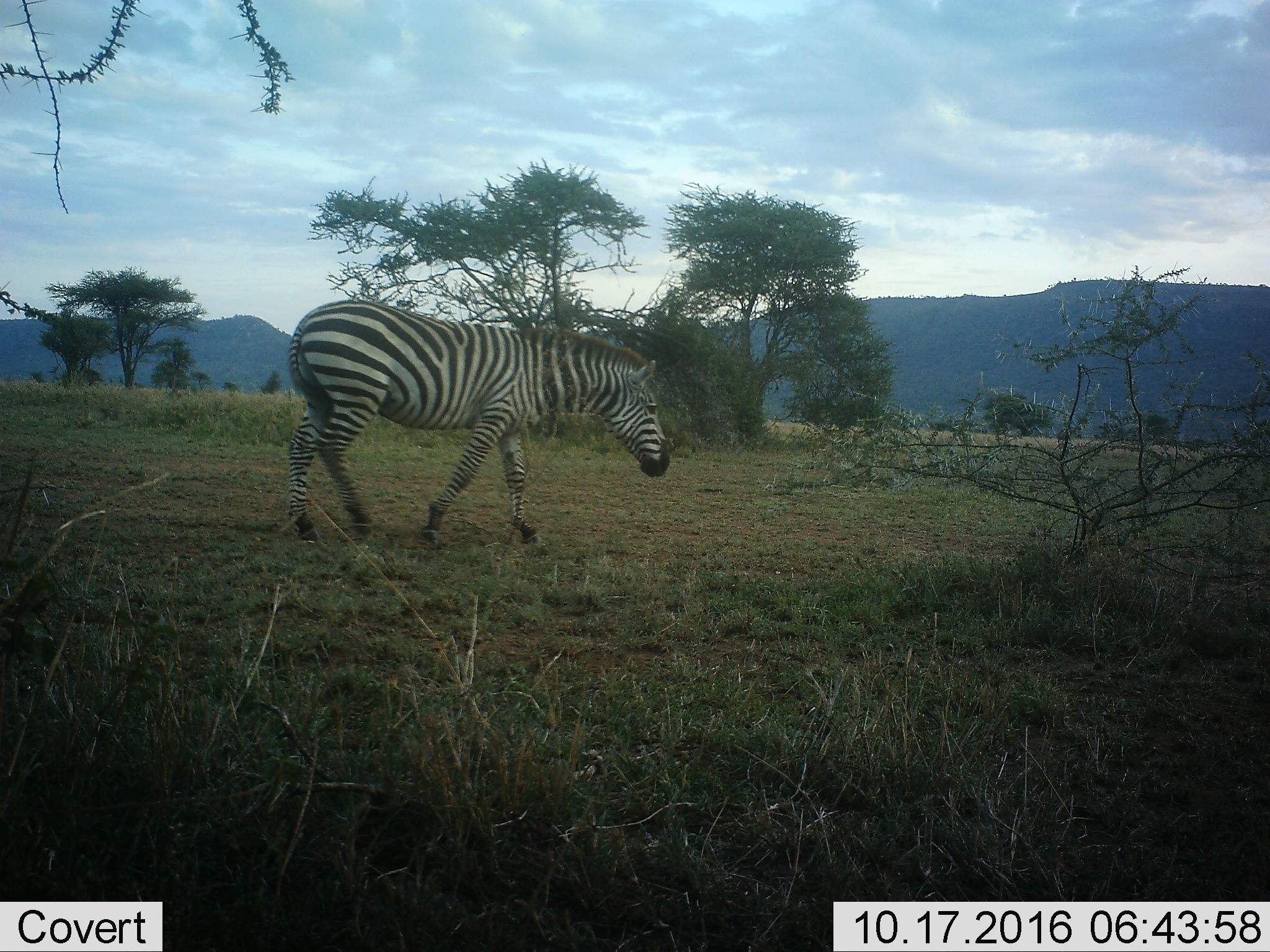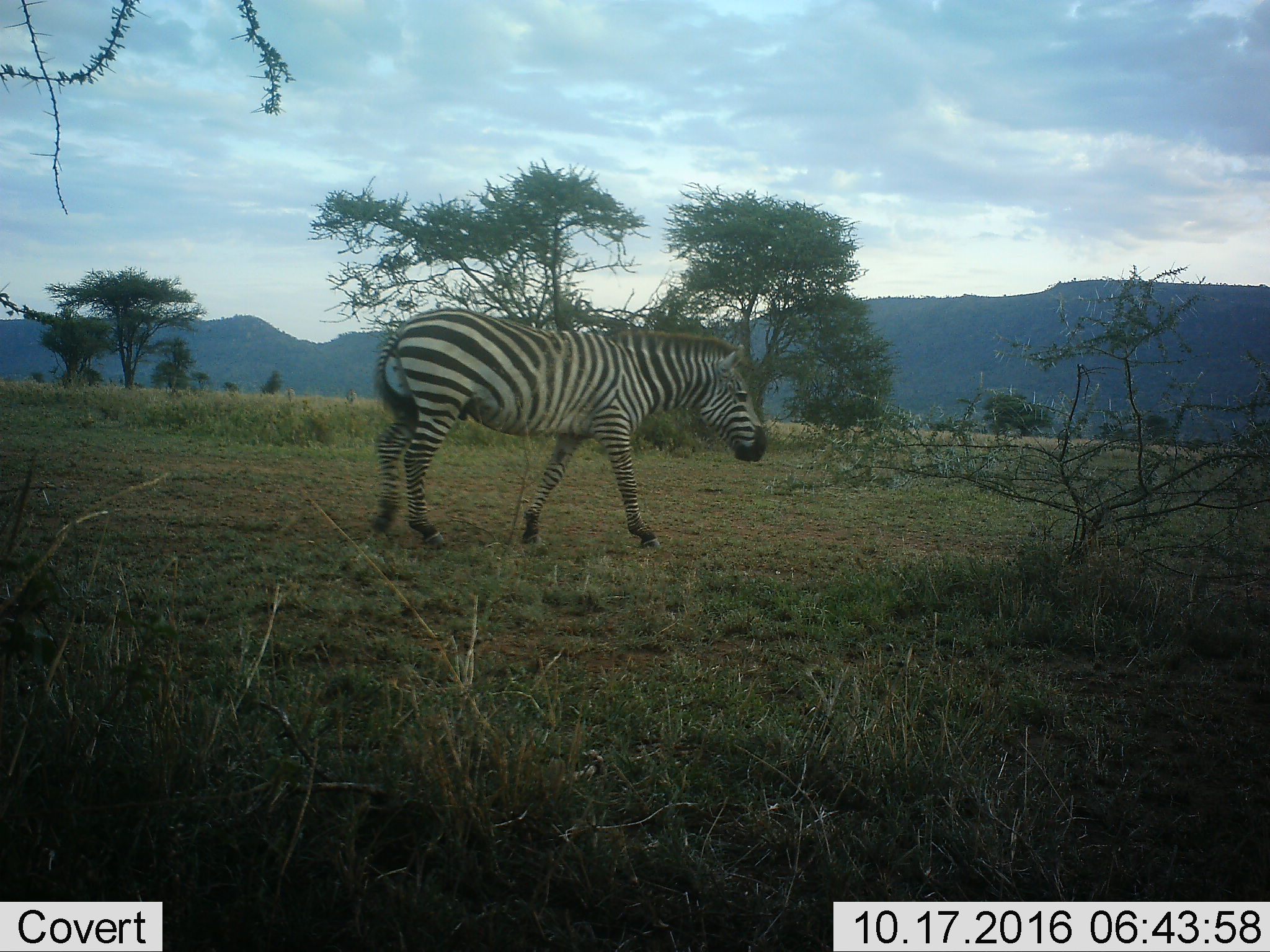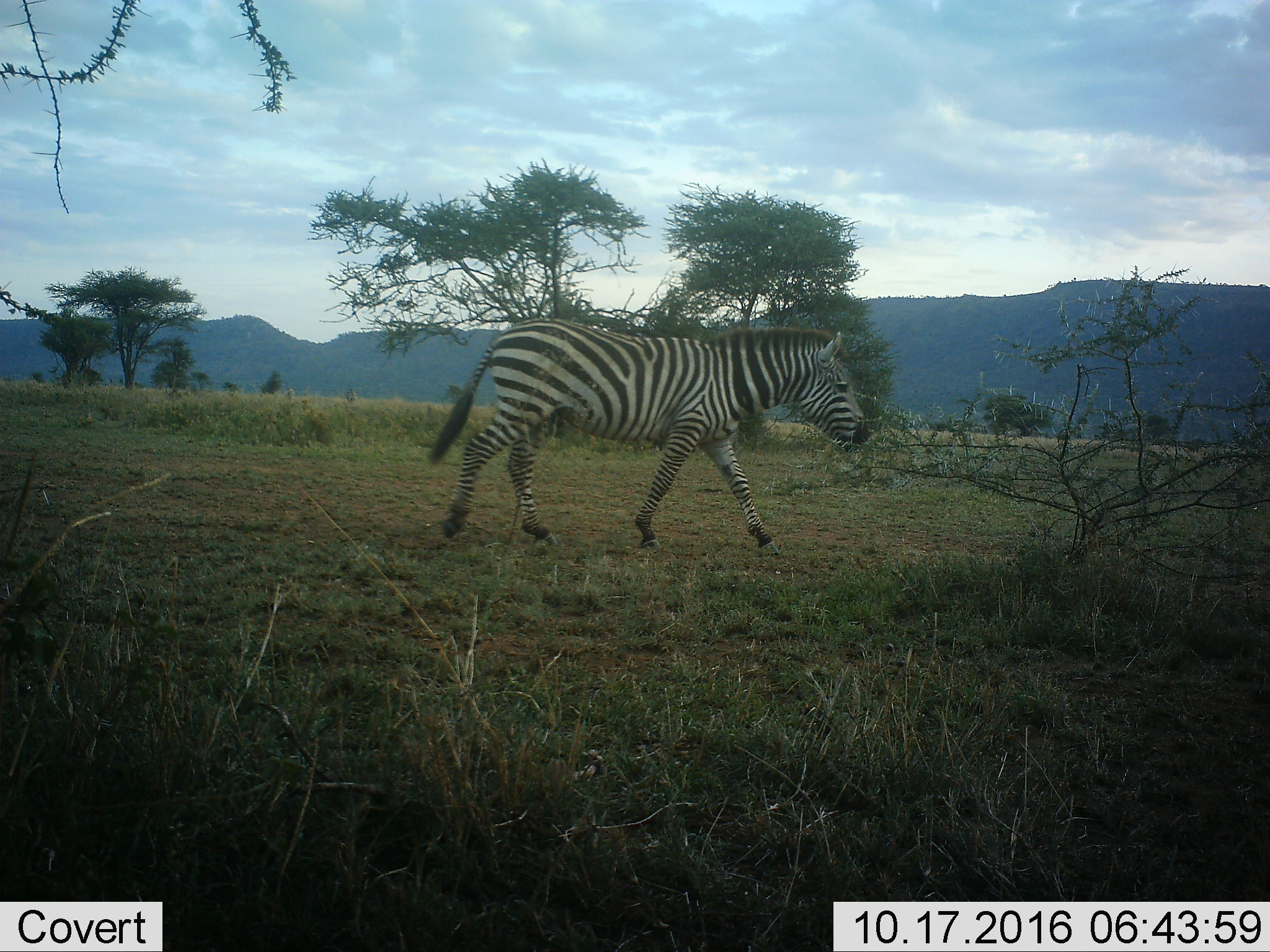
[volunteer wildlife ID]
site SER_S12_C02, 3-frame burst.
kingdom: Animalia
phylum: Chordata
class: Mammalia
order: Perissodactyla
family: Equidae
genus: Equus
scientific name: Equus quagga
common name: plains zebra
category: zebraplains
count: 1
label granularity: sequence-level